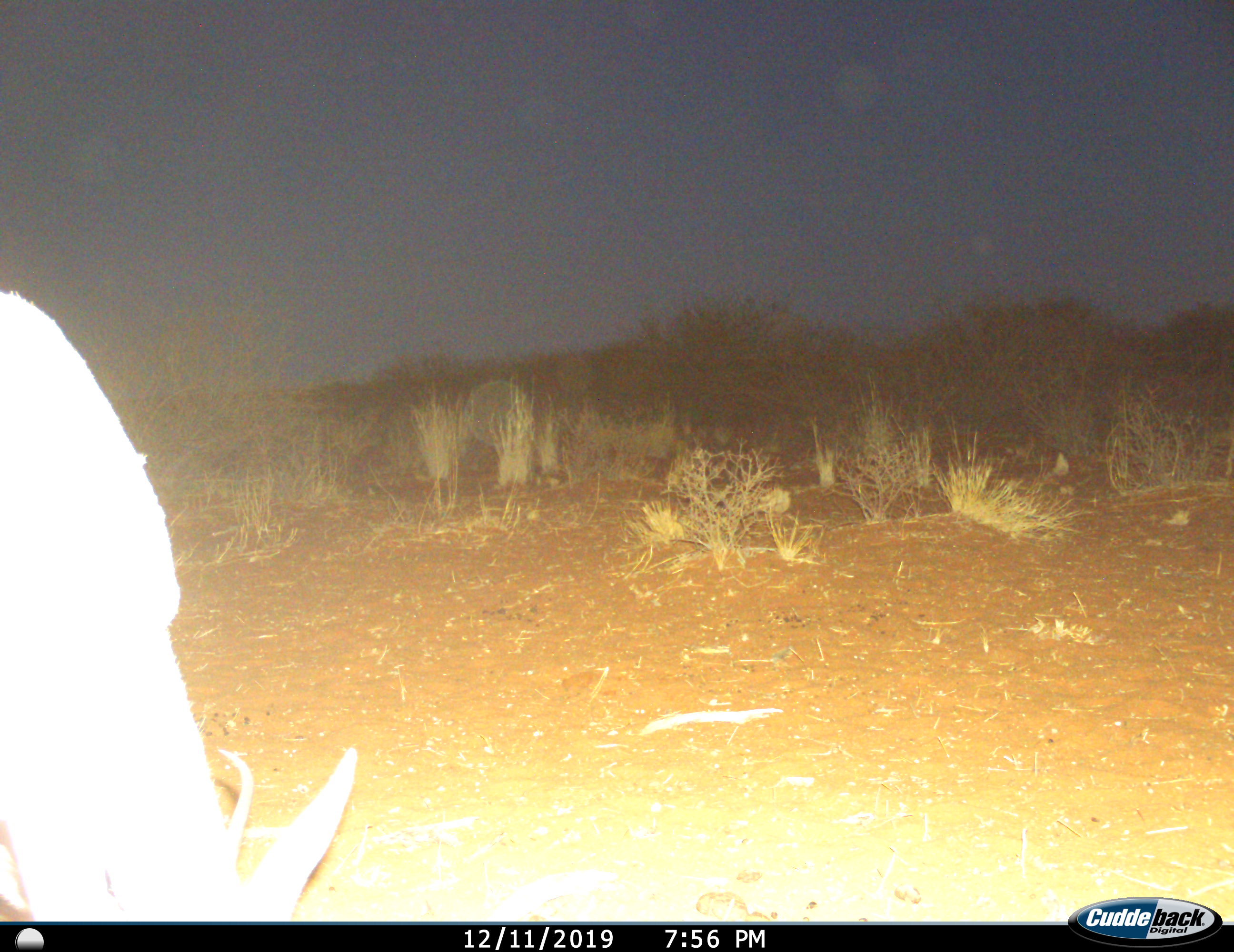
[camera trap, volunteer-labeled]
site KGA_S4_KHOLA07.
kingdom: Animalia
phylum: Chordata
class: Mammalia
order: Artiodactyla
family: Bovidae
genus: Antidorcas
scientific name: Antidorcas marsupialis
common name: springbok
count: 1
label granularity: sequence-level